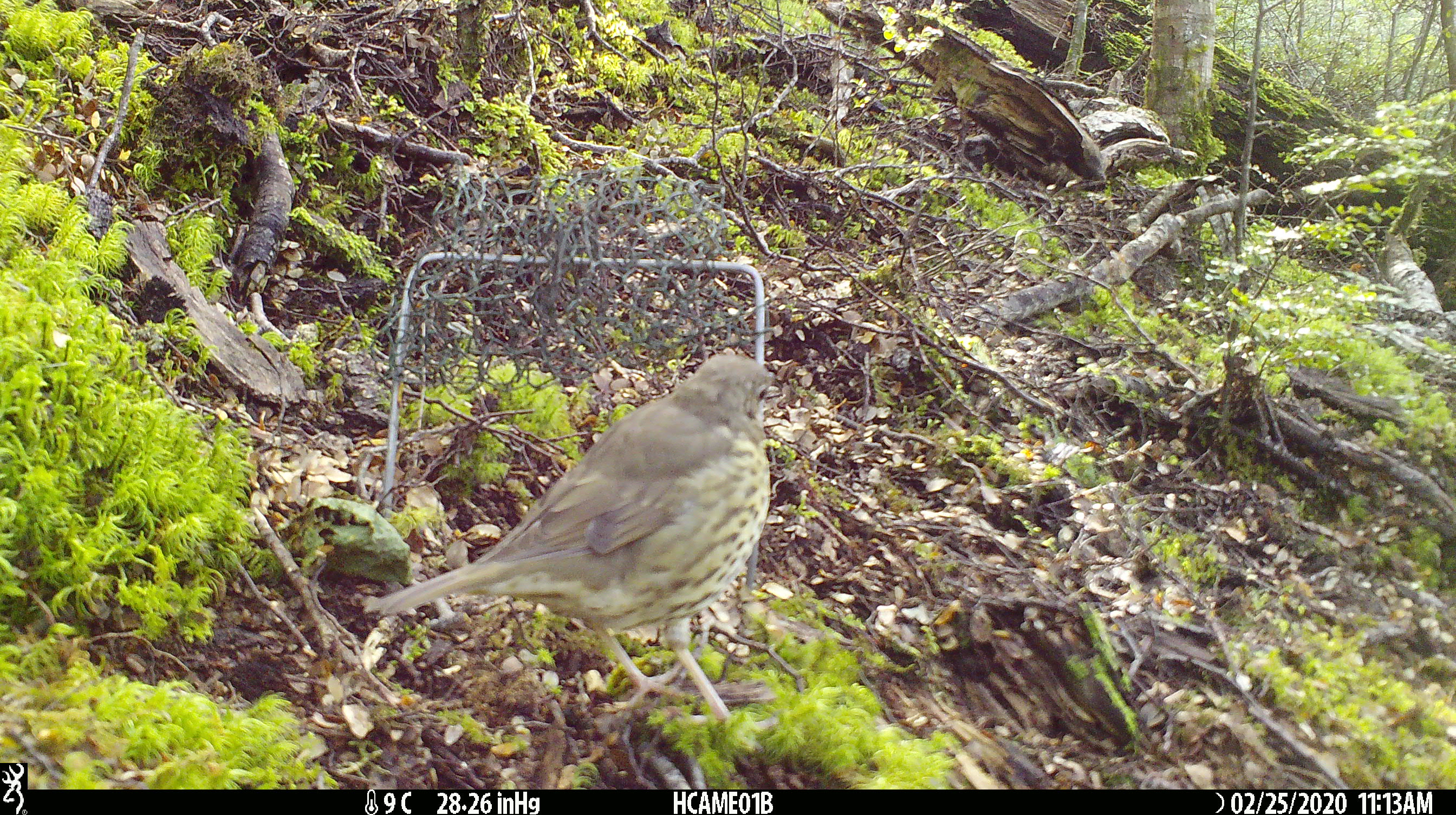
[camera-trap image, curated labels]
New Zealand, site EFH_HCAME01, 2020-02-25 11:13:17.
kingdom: Animalia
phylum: Chordata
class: Aves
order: Passeriformes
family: Turdidae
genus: Turdus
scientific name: Turdus philomelos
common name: song thrush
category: thrush